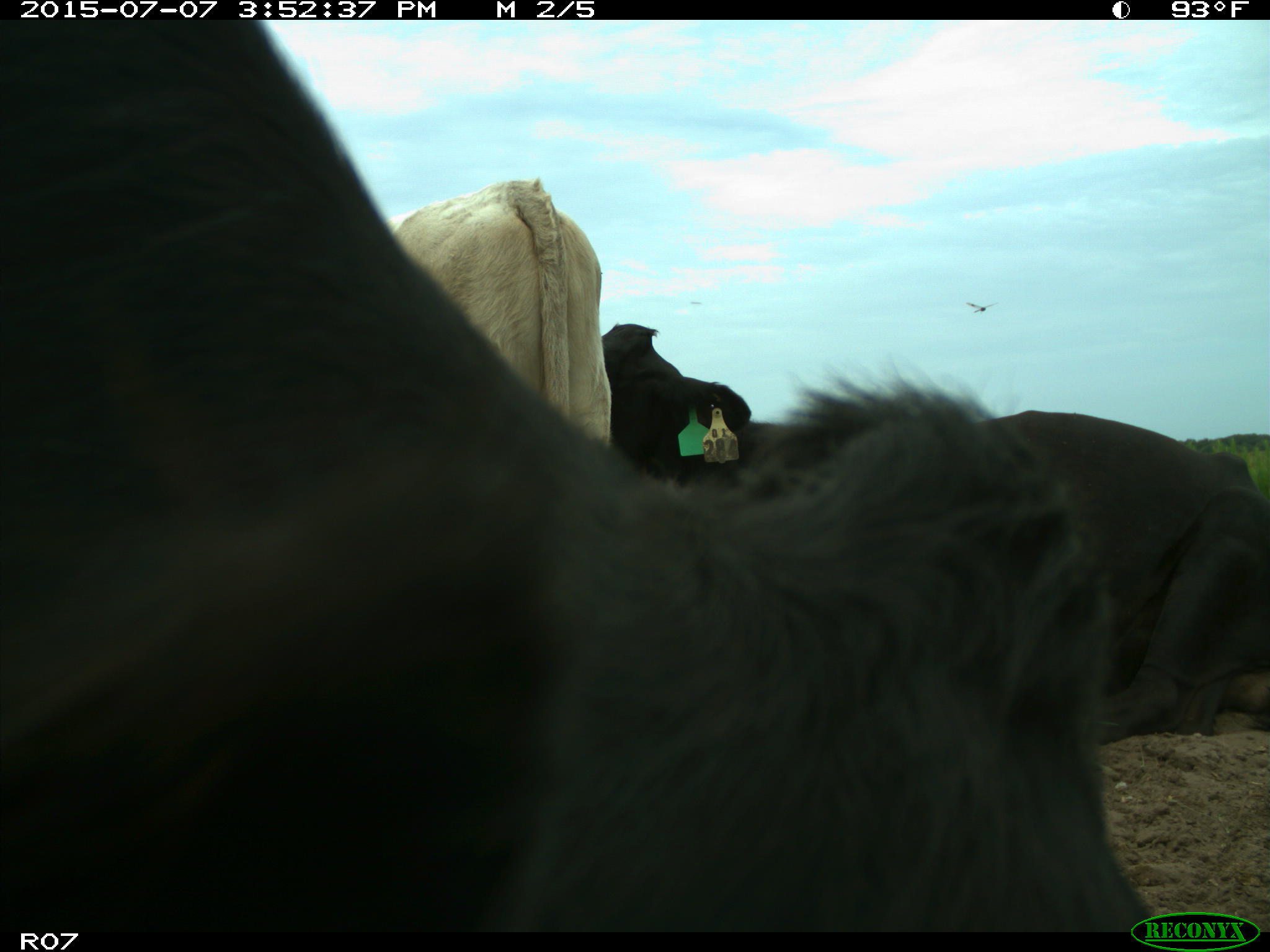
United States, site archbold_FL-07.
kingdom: Animalia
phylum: Chordata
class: Mammalia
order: Artiodactyla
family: Bovidae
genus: Bos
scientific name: Bos taurus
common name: domestic cow